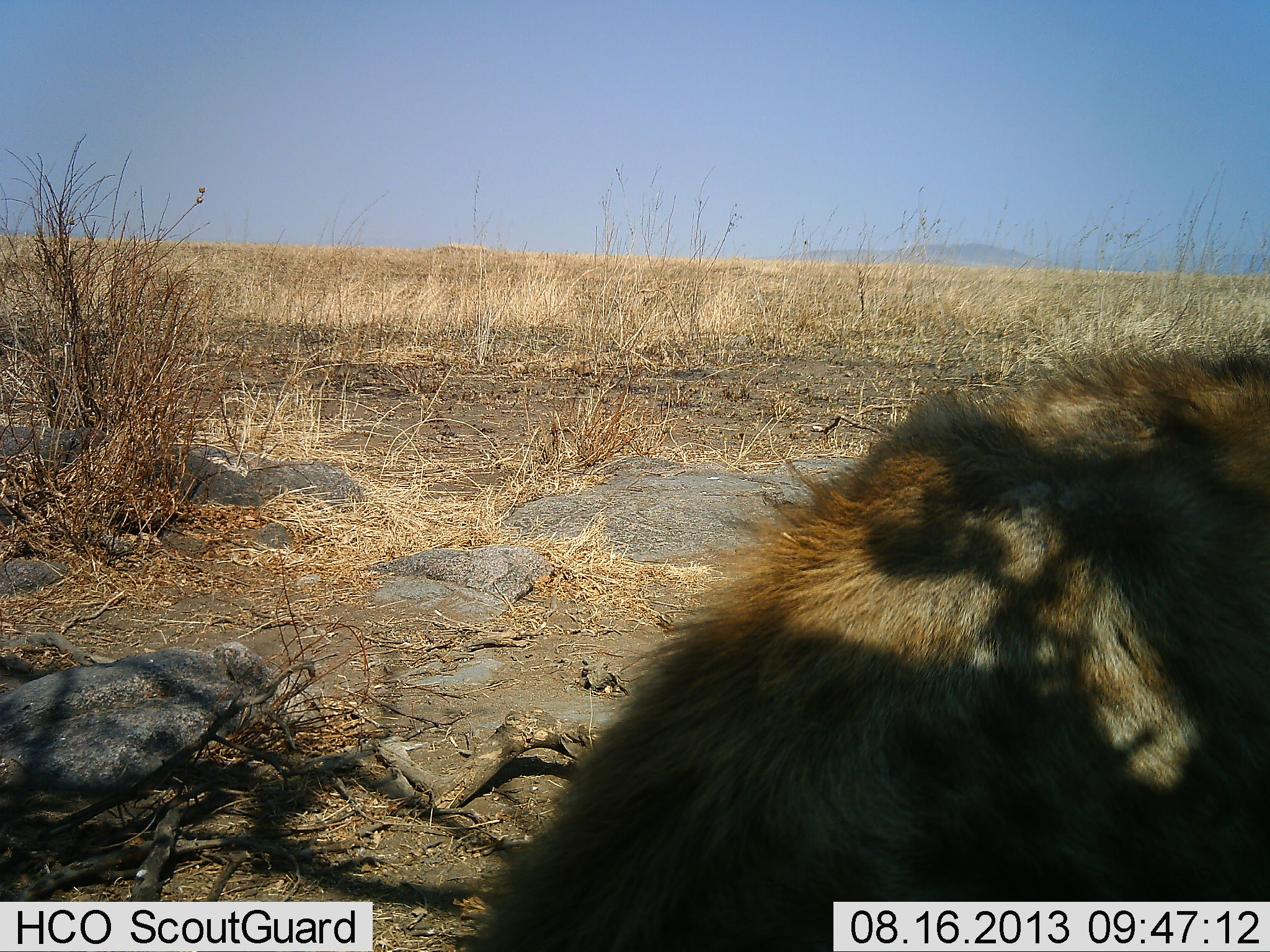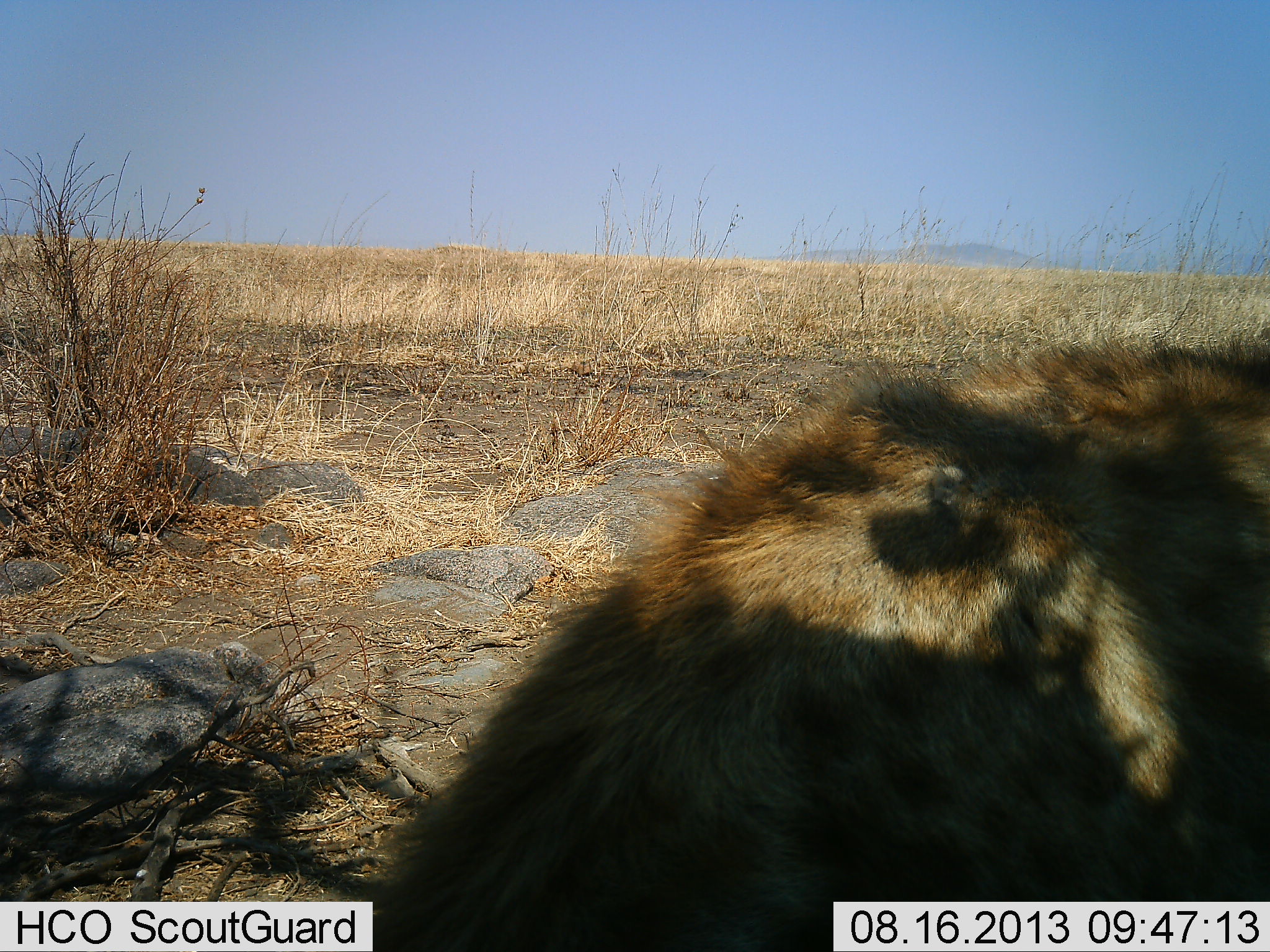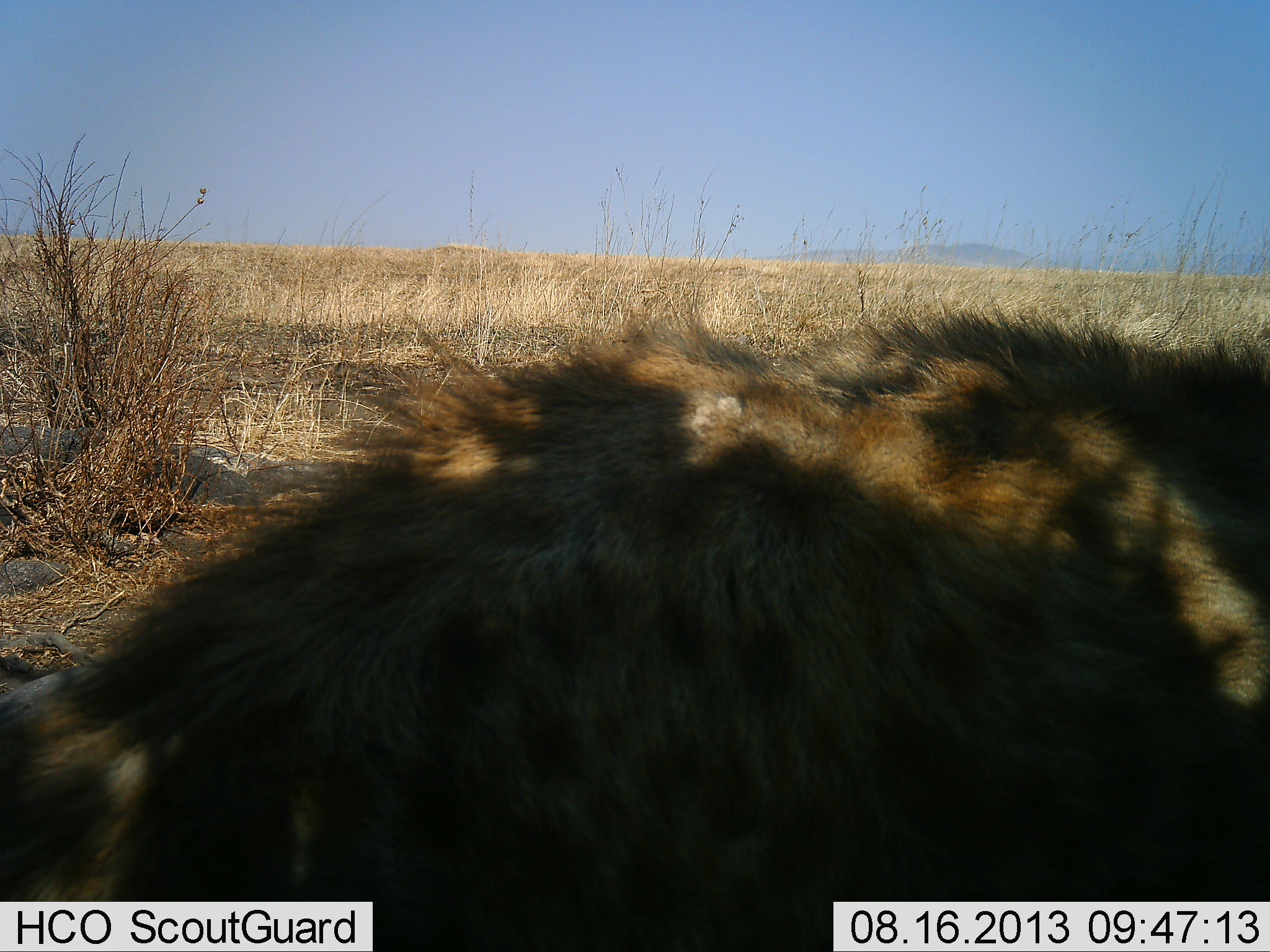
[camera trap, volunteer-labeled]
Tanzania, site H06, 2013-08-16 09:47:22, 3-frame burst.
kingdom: Animalia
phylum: Chordata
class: Mammalia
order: Carnivora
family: Hyaenidae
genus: Crocuta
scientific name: Crocuta crocuta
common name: spotted hyena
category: hyenaspotted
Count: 1.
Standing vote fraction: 40%.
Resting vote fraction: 20%.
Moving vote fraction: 40%.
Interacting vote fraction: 0%.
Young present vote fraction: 0%.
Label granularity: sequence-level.